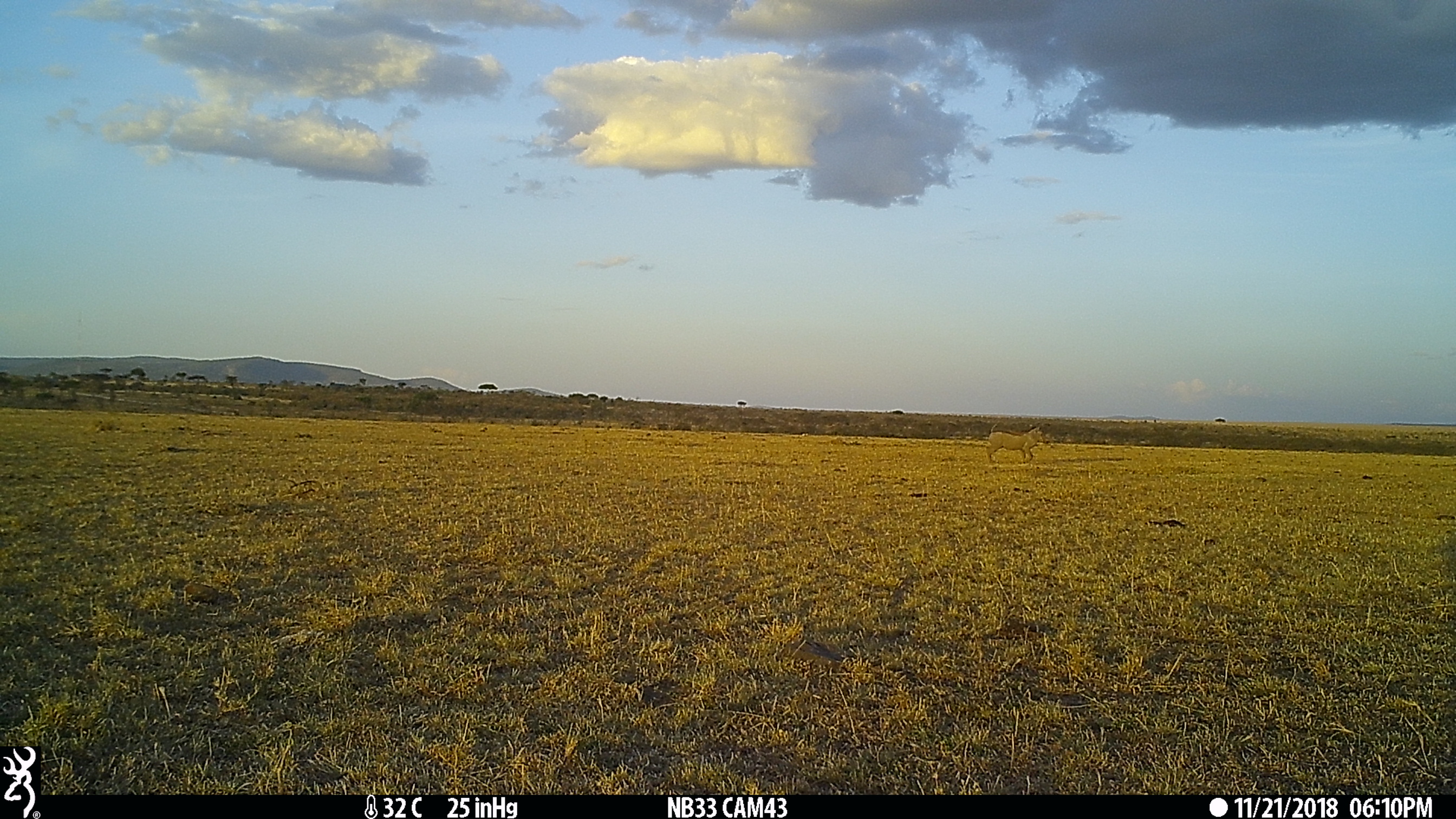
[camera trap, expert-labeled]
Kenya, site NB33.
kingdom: Animalia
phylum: Chordata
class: Mammalia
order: Artiodactyla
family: Suidae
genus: Phacochoerus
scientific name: Phacochoerus africanus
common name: common warthog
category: warthog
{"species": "warthog (common warthog) (Phacochoerus africanus)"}